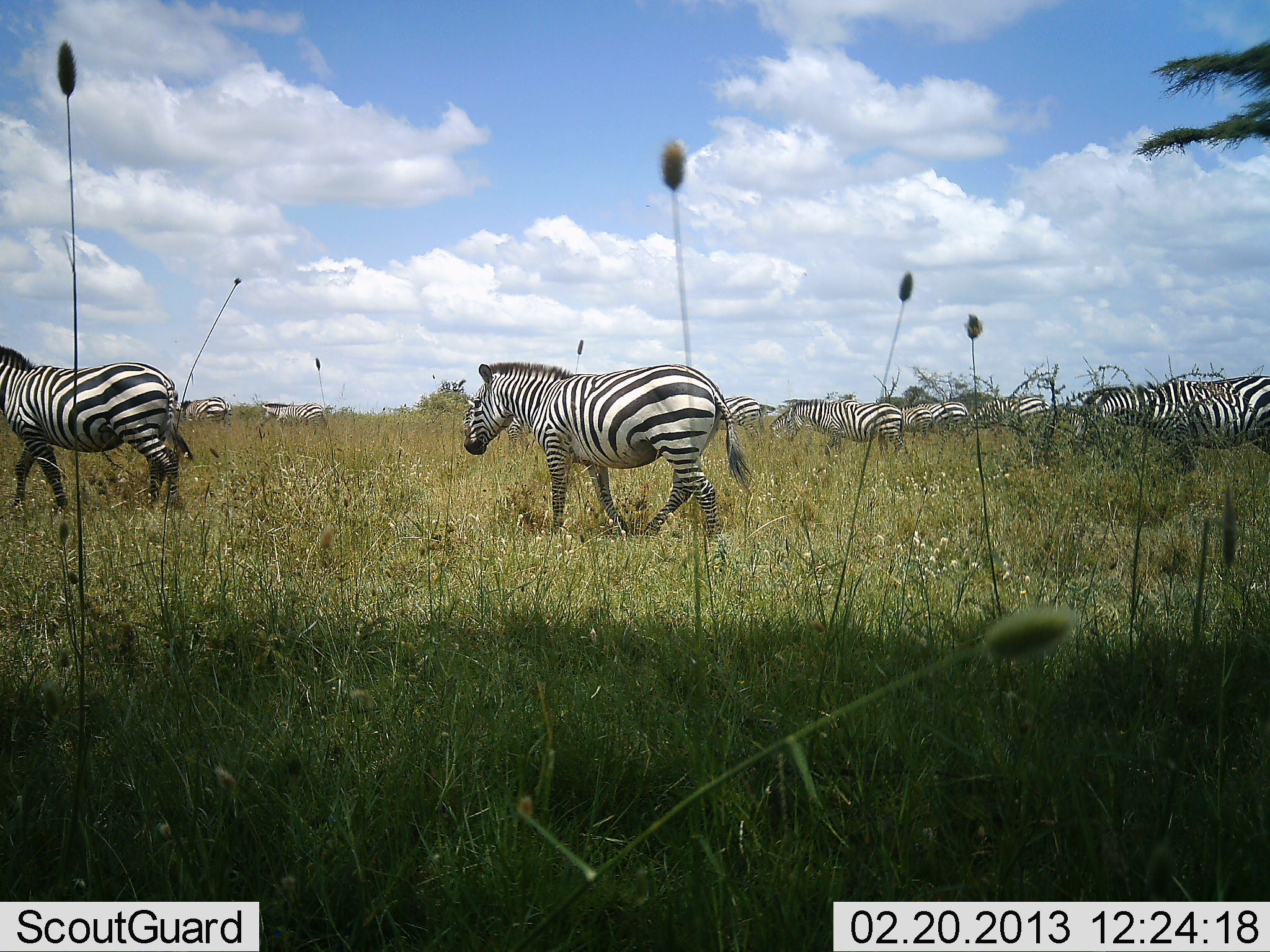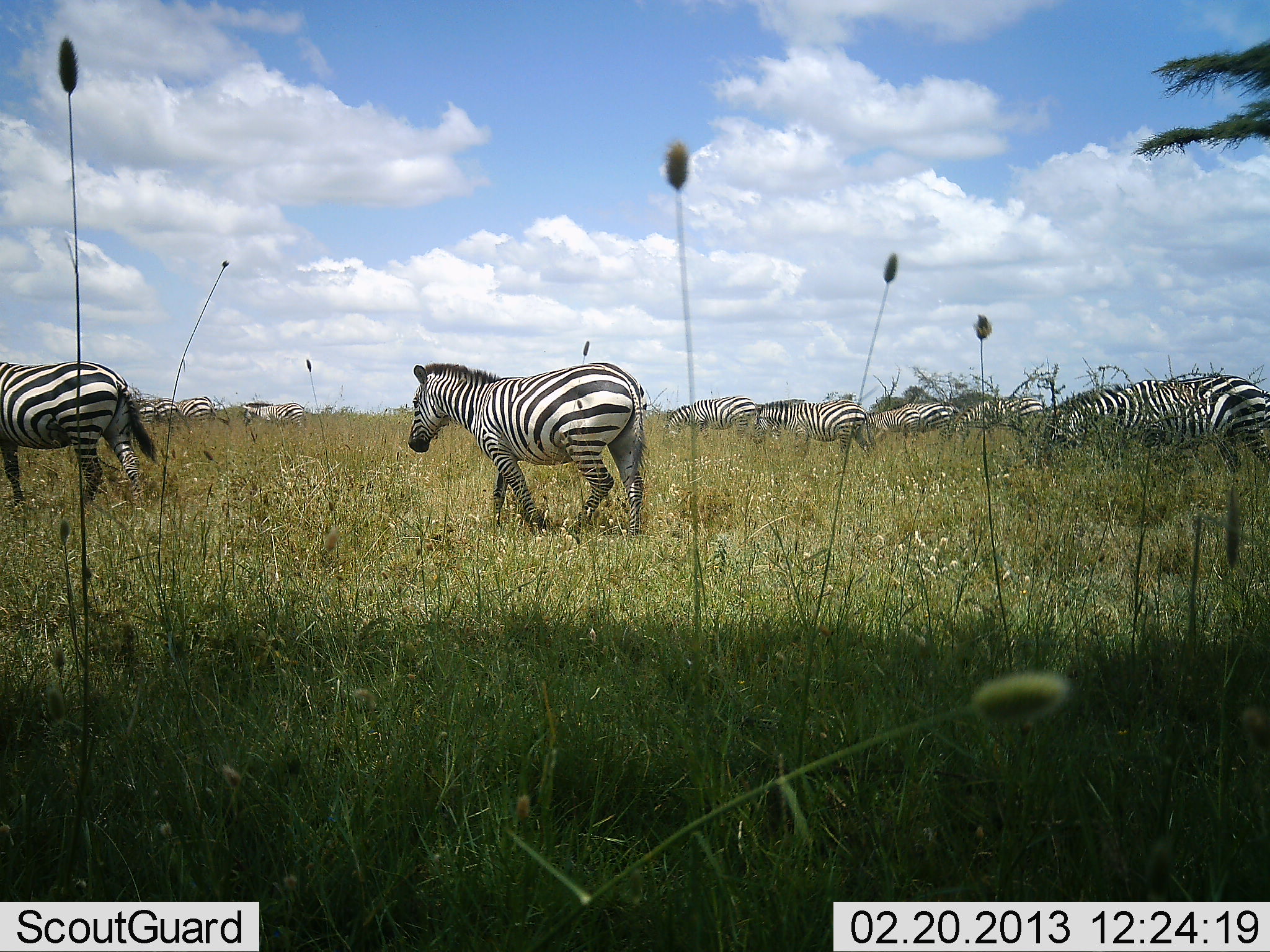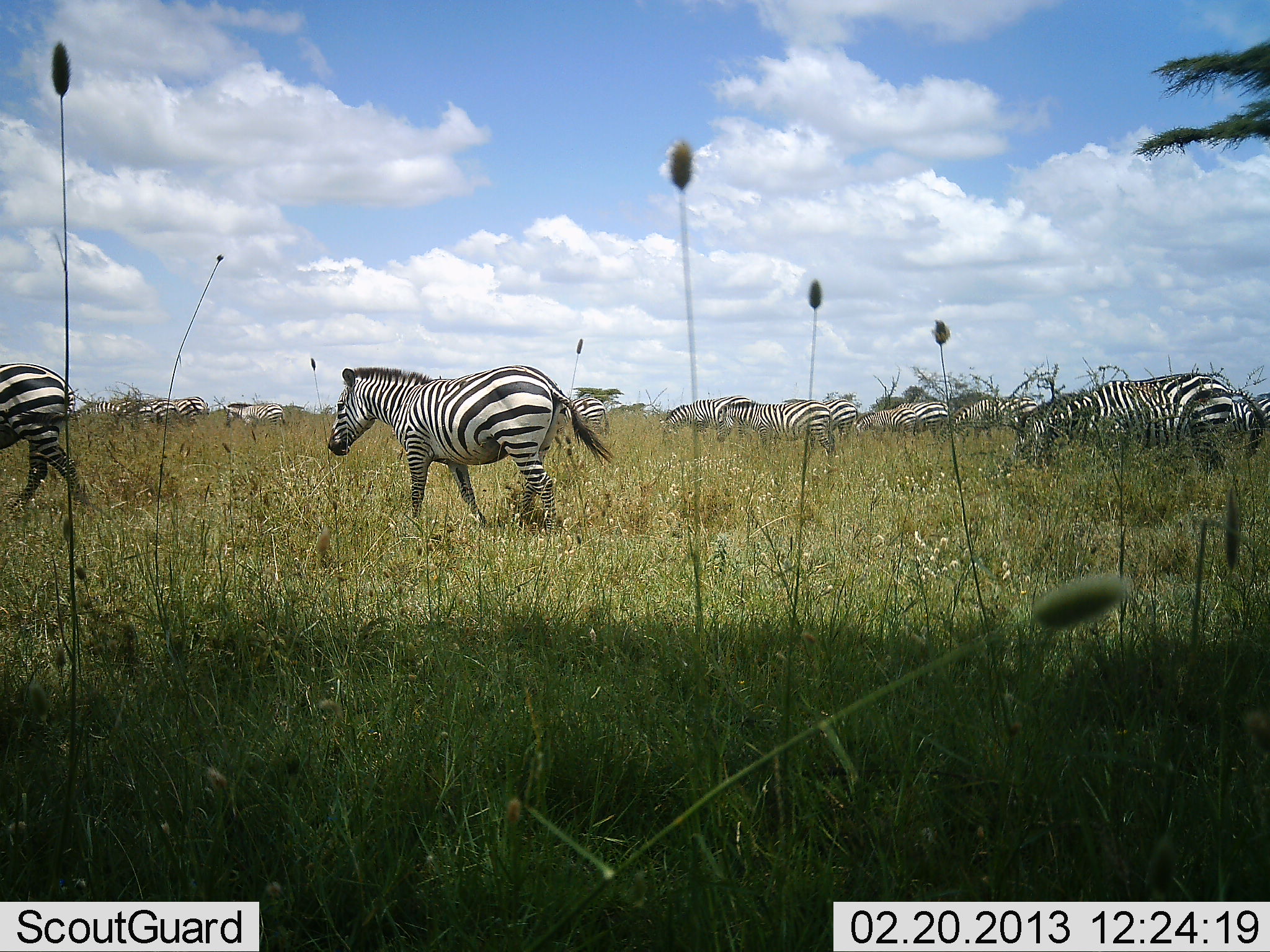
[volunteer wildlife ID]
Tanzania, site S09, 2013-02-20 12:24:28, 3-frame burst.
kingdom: Animalia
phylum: Chordata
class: Mammalia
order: Perissodactyla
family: Equidae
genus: Equus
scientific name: Equus quagga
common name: plains zebra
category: zebra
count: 11-50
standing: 17%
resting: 0%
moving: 100%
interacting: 0%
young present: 0%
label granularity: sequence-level